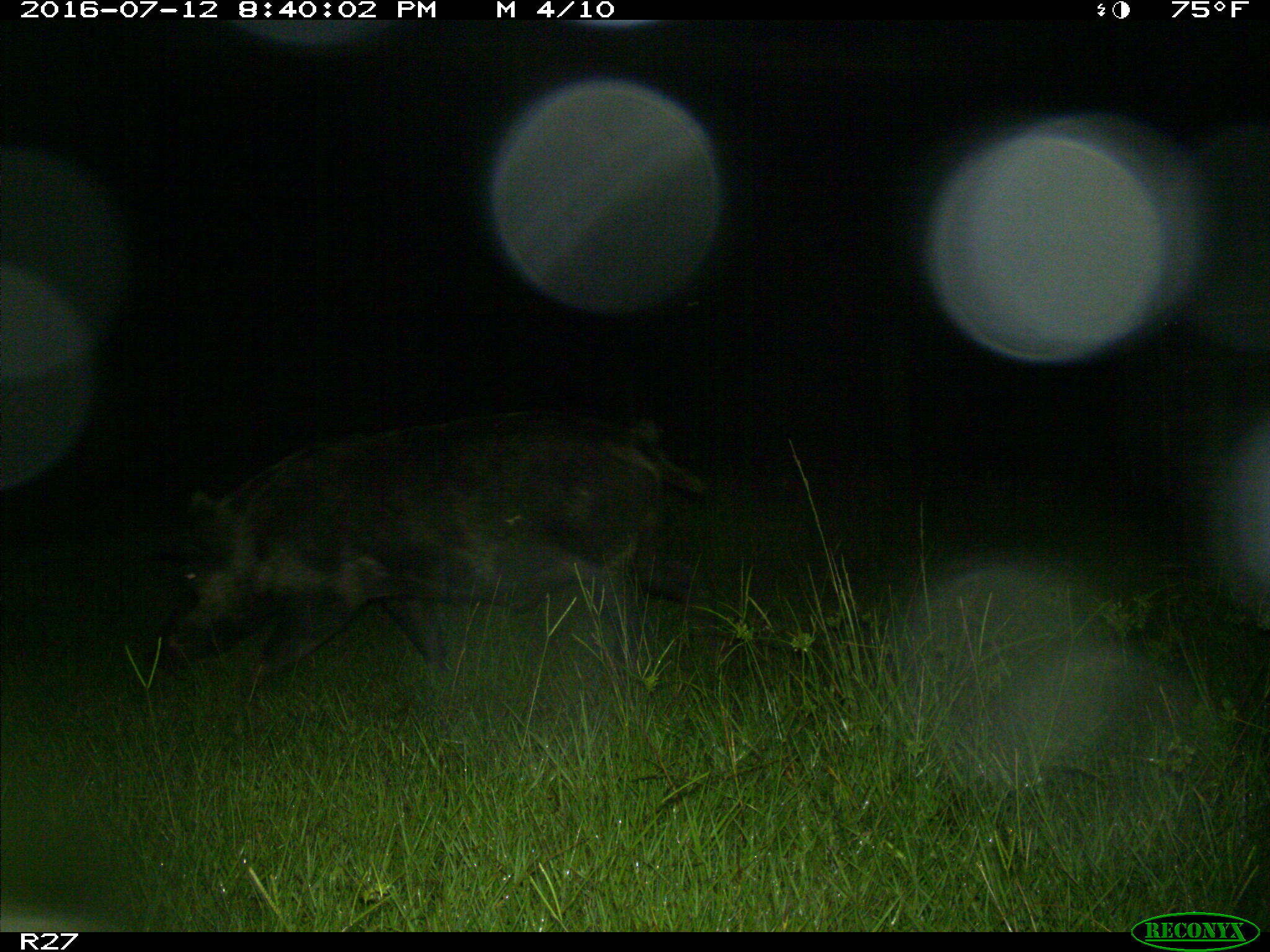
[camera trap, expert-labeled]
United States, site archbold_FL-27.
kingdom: Animalia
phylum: Chordata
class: Mammalia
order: Artiodactyla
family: Suidae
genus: Sus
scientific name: Sus scrofa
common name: wild boar